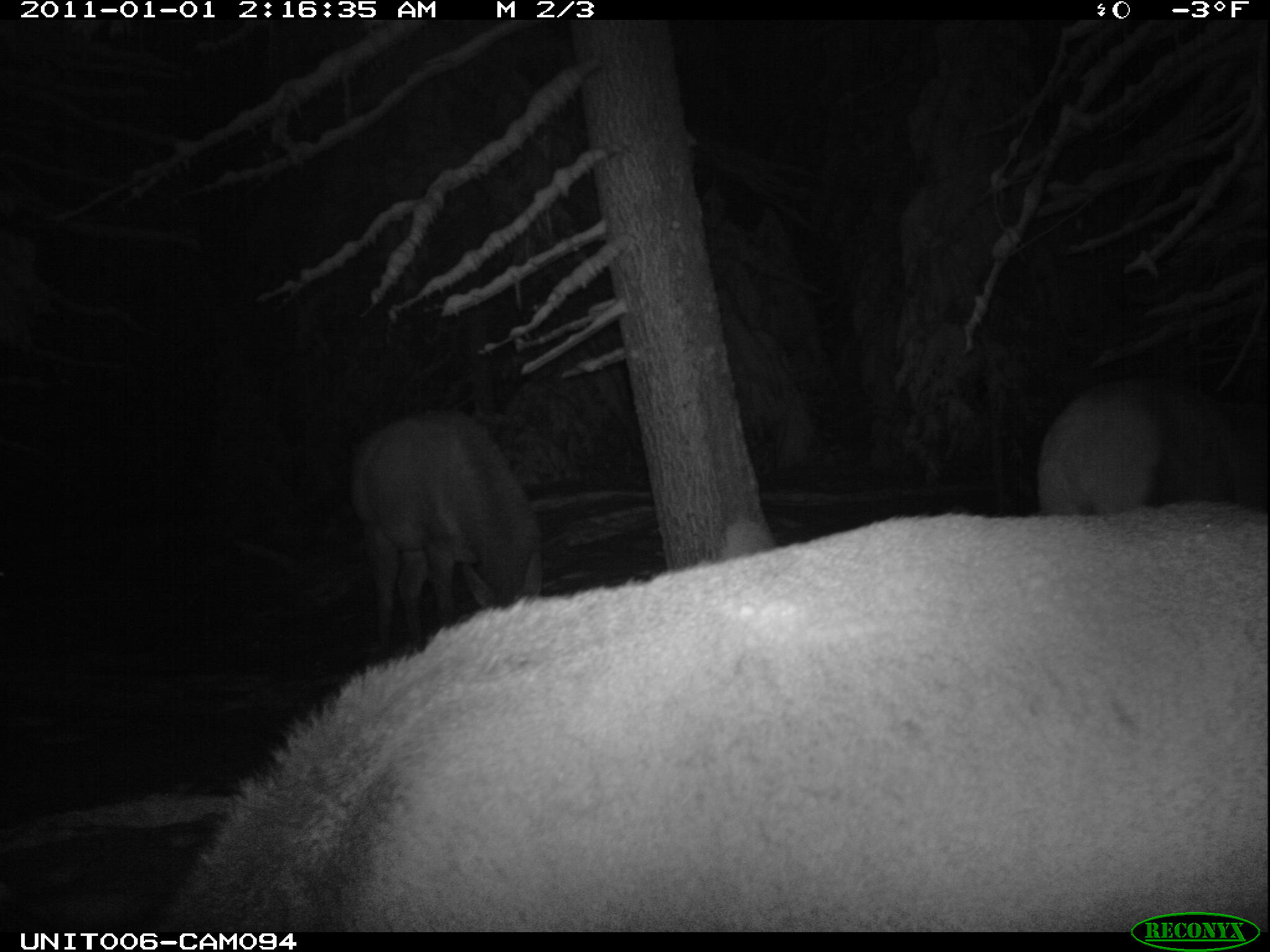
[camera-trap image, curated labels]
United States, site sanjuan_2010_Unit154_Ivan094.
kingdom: Animalia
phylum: Chordata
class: Mammalia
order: Artiodactyla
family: Cervidae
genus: Cervus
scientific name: Cervus elaphus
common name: red deer